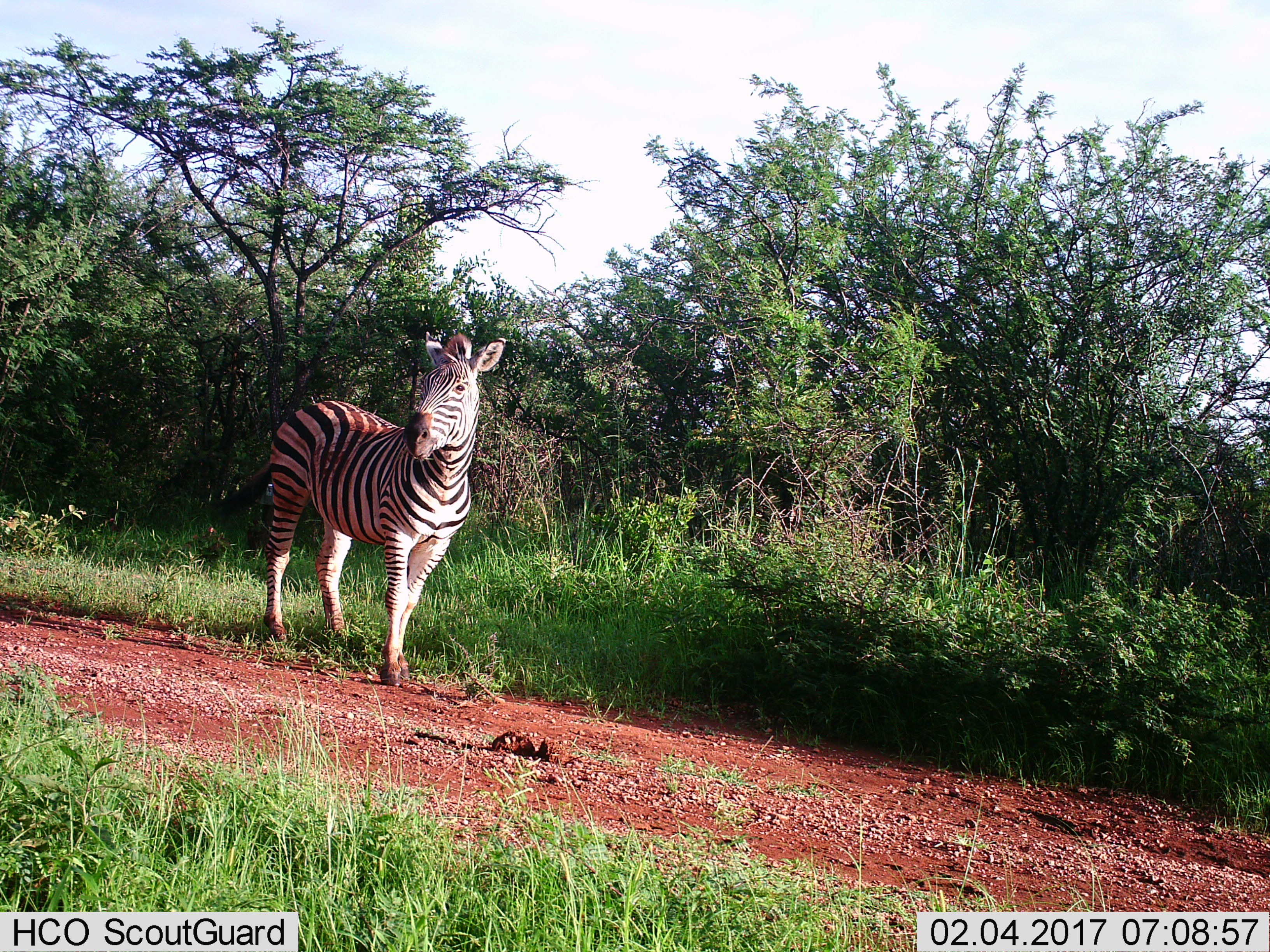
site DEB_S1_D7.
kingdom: Animalia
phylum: Chordata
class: Mammalia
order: Perissodactyla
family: Equidae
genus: Equus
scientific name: Equus quagga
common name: plains zebra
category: zebraplains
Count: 1.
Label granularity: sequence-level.